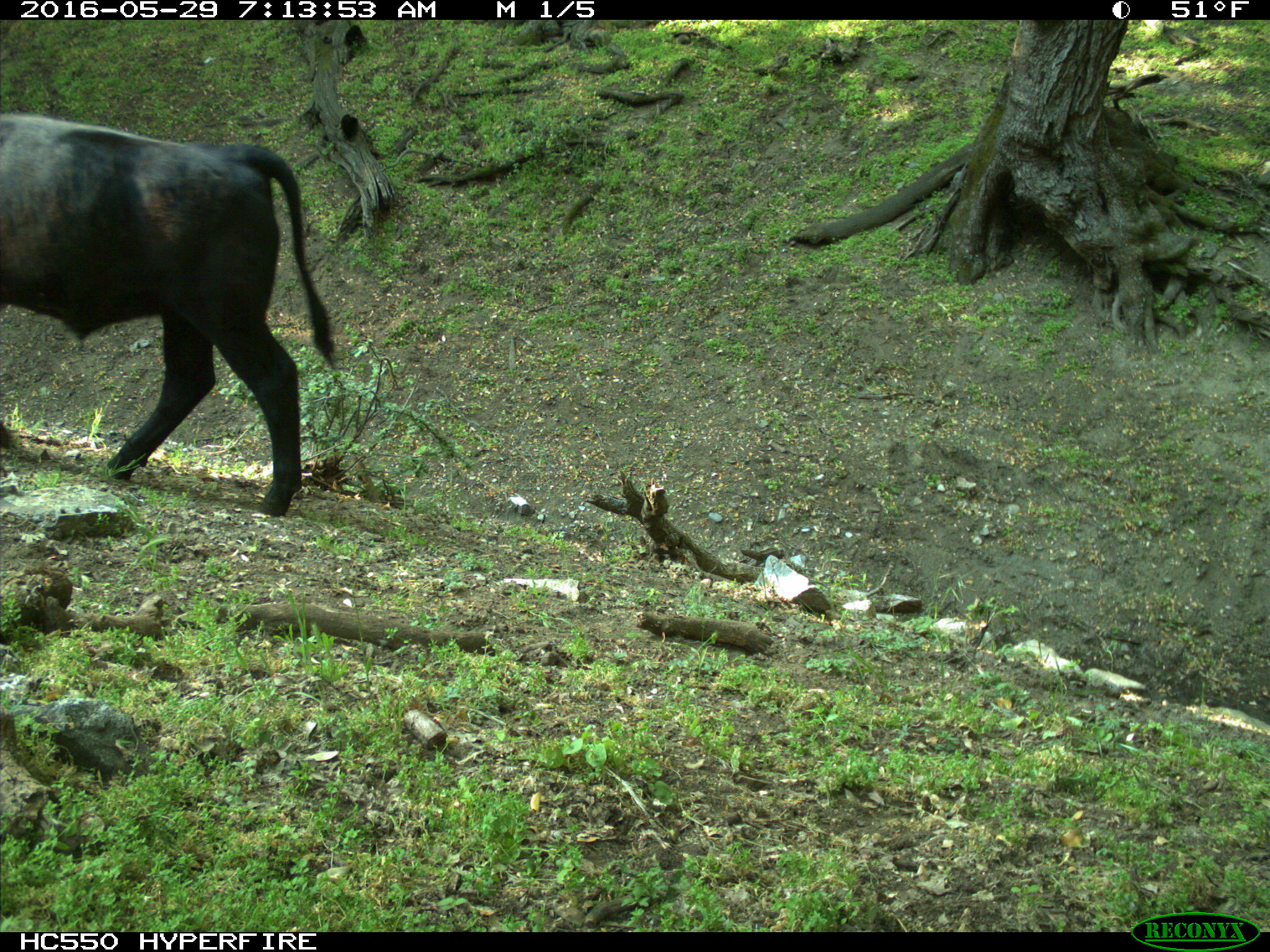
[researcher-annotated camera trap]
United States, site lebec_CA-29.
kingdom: Animalia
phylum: Chordata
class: Mammalia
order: Artiodactyla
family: Bovidae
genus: Bos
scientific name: Bos taurus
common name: domestic cow